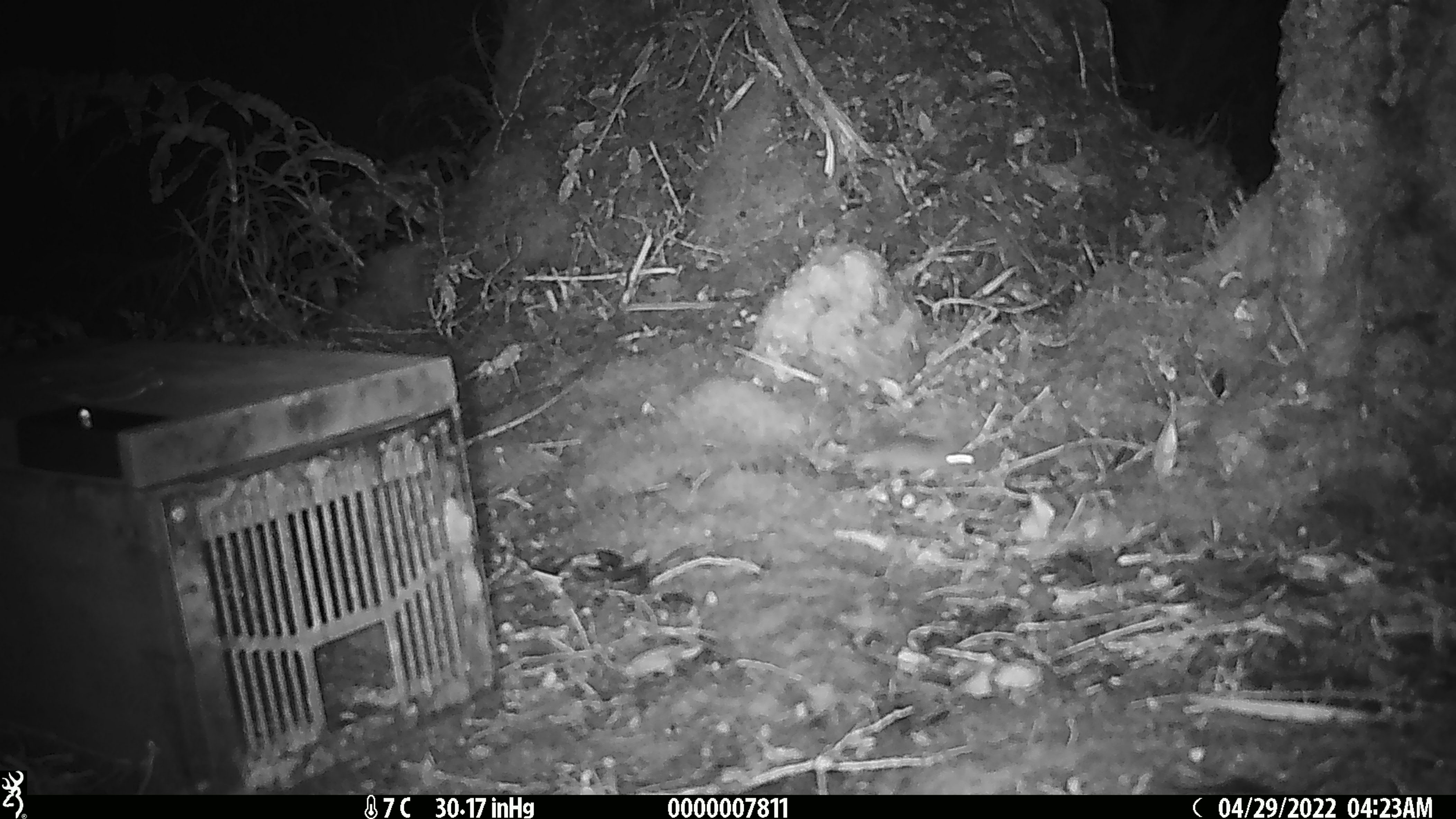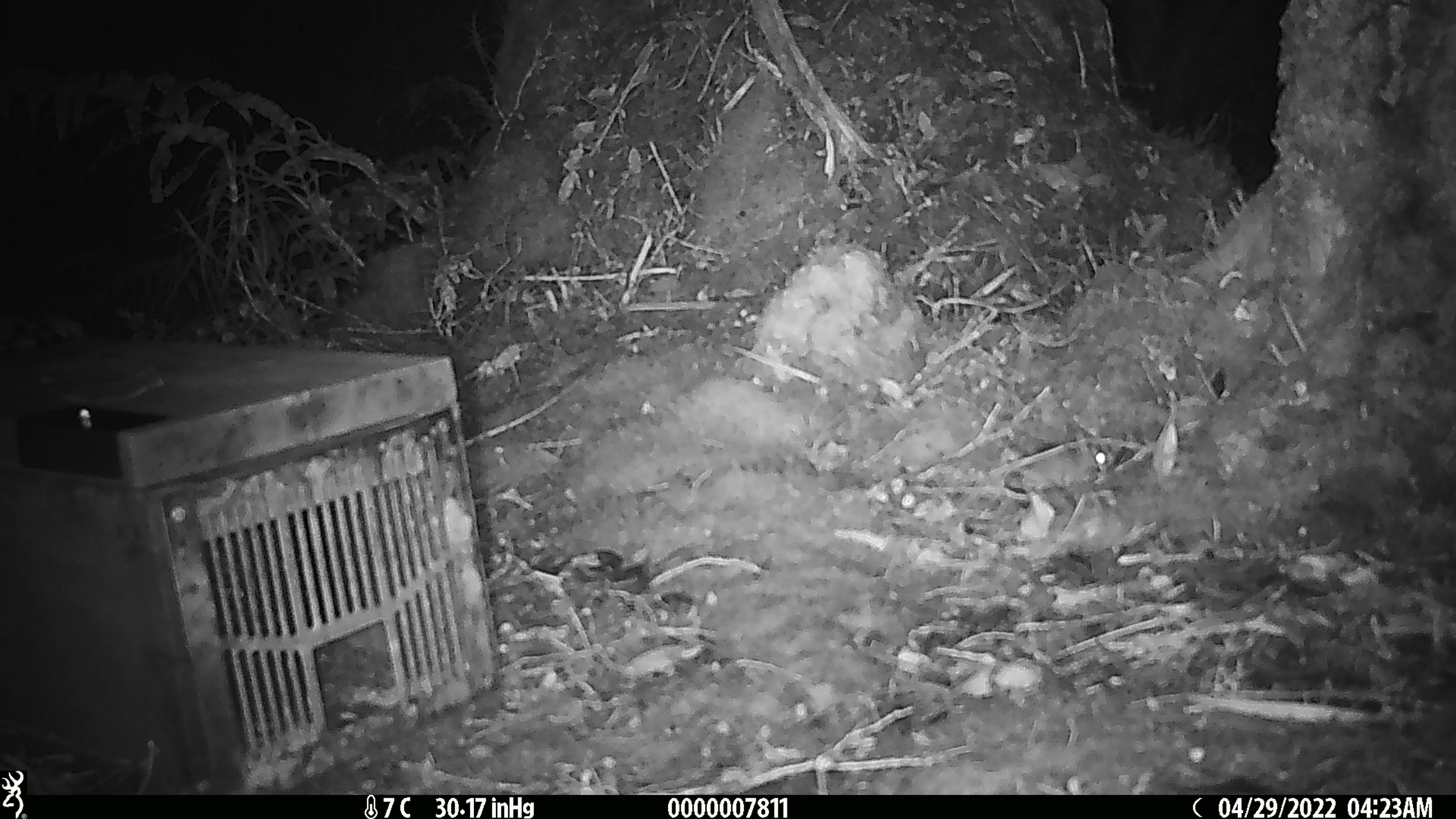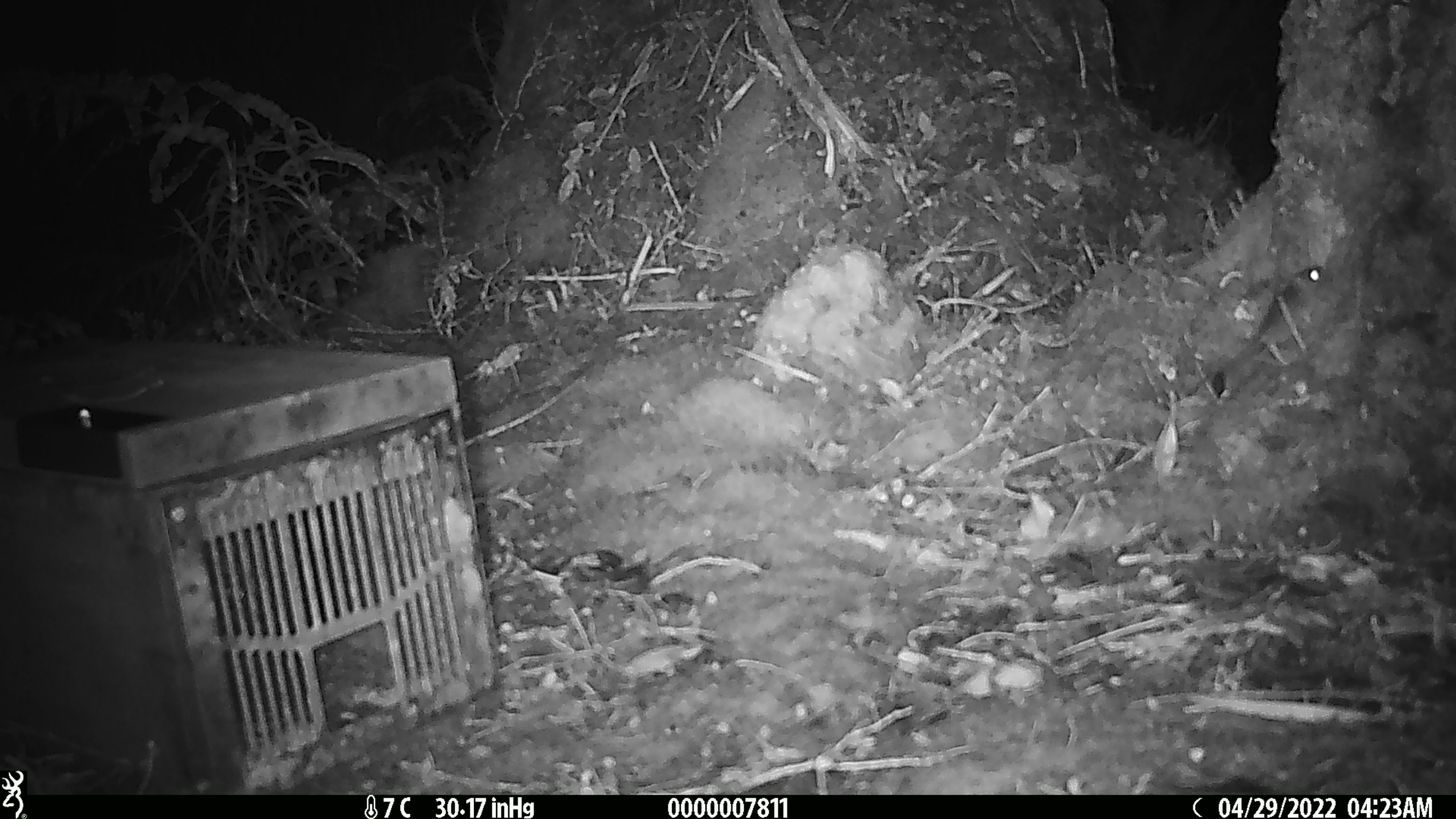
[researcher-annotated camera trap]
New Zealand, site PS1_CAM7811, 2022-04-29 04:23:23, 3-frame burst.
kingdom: Animalia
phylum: Chordata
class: Mammalia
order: Rodentia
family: Muridae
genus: Mus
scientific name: Mus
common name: mouse